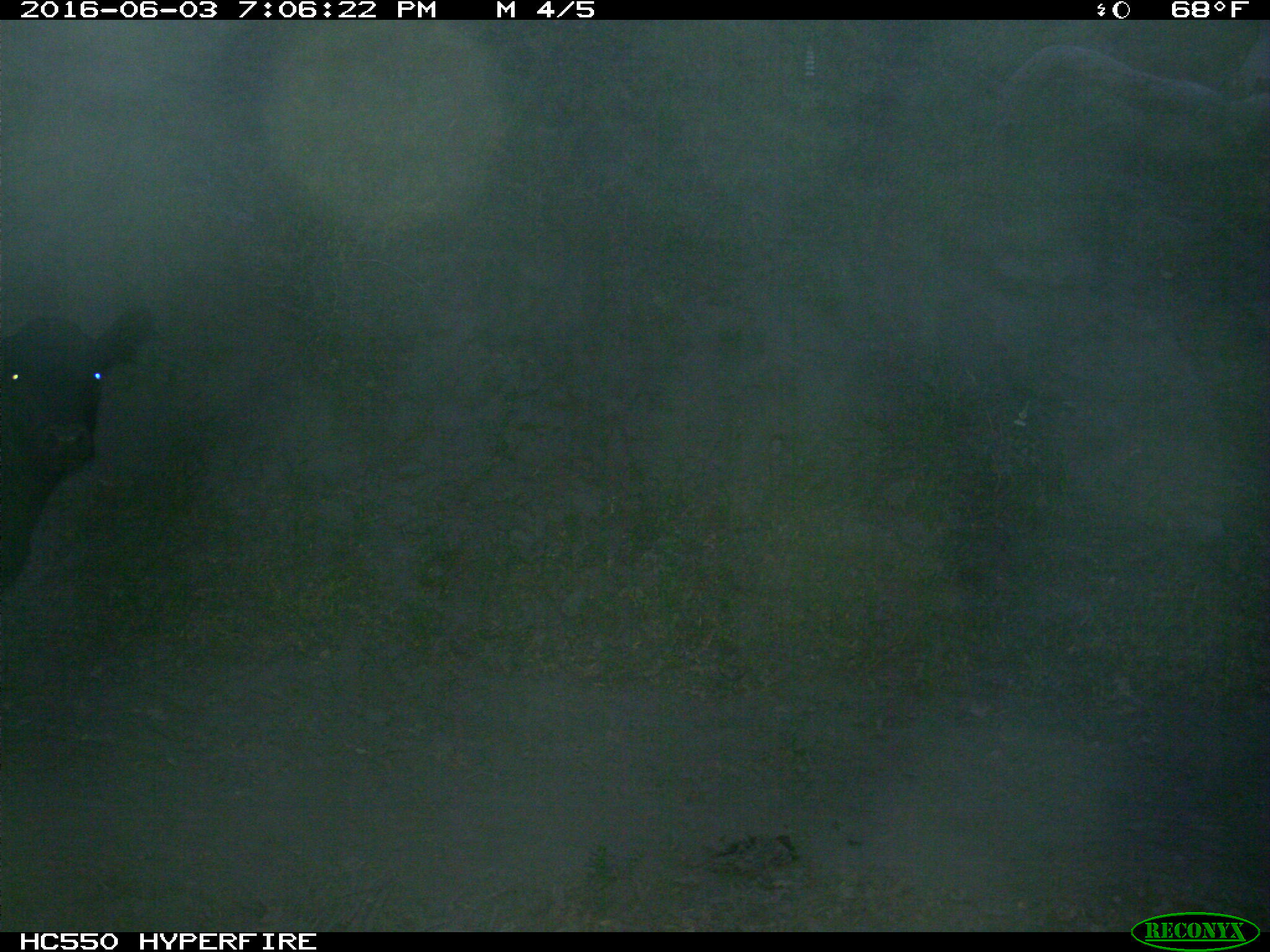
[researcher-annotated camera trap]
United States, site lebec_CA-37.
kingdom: Animalia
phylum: Chordata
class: Mammalia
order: Artiodactyla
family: Bovidae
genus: Bos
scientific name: Bos taurus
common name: domestic cow